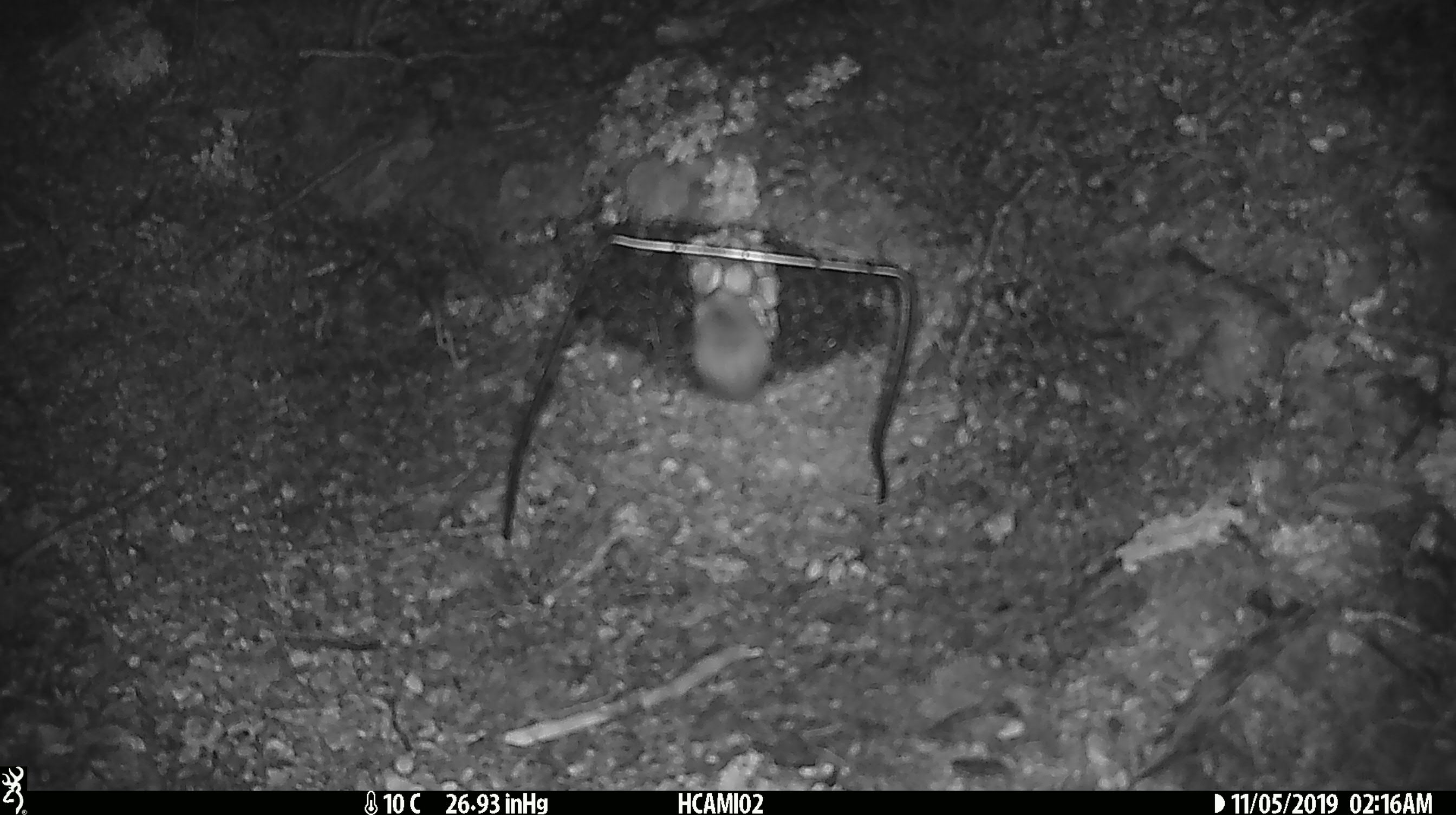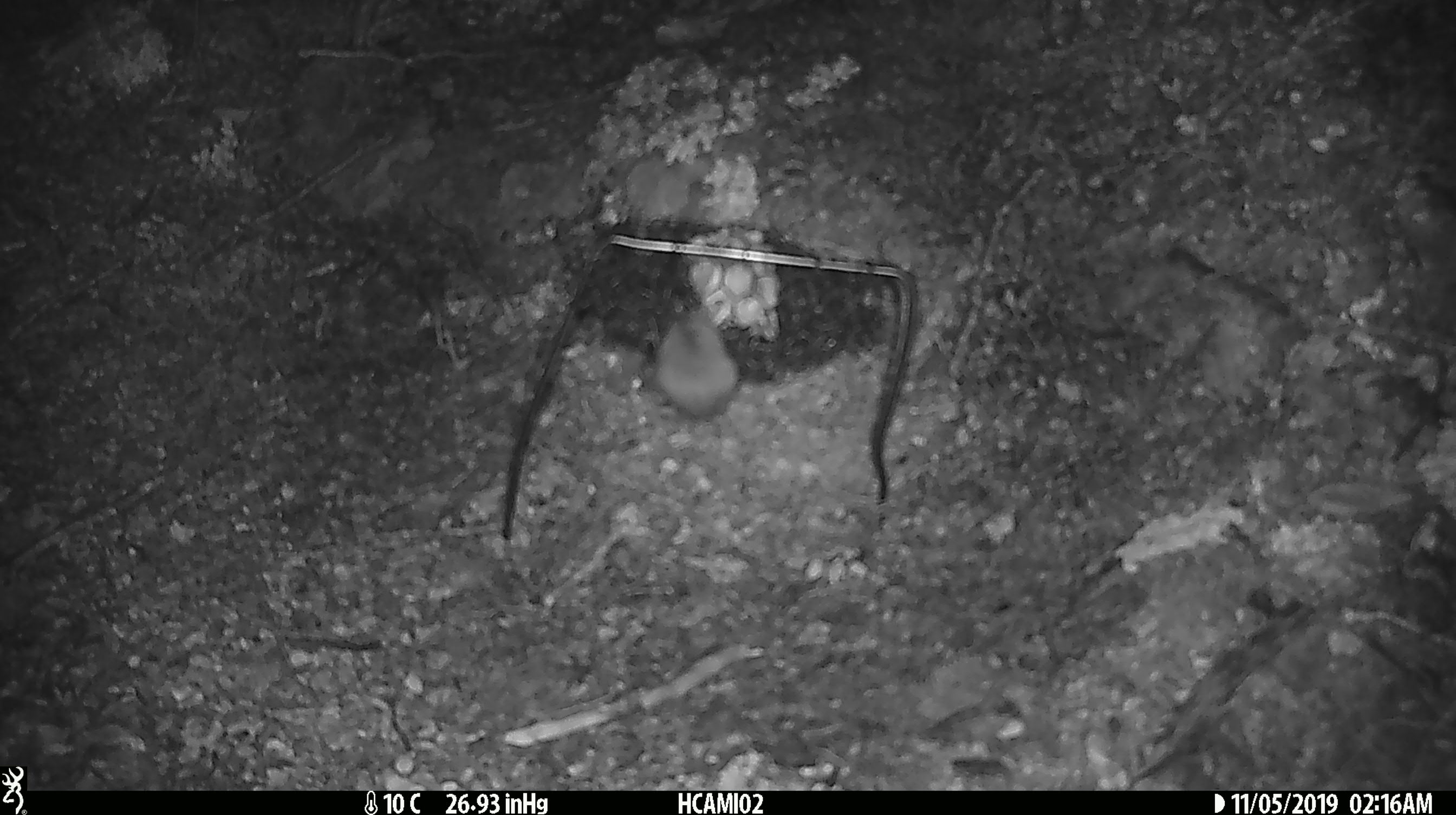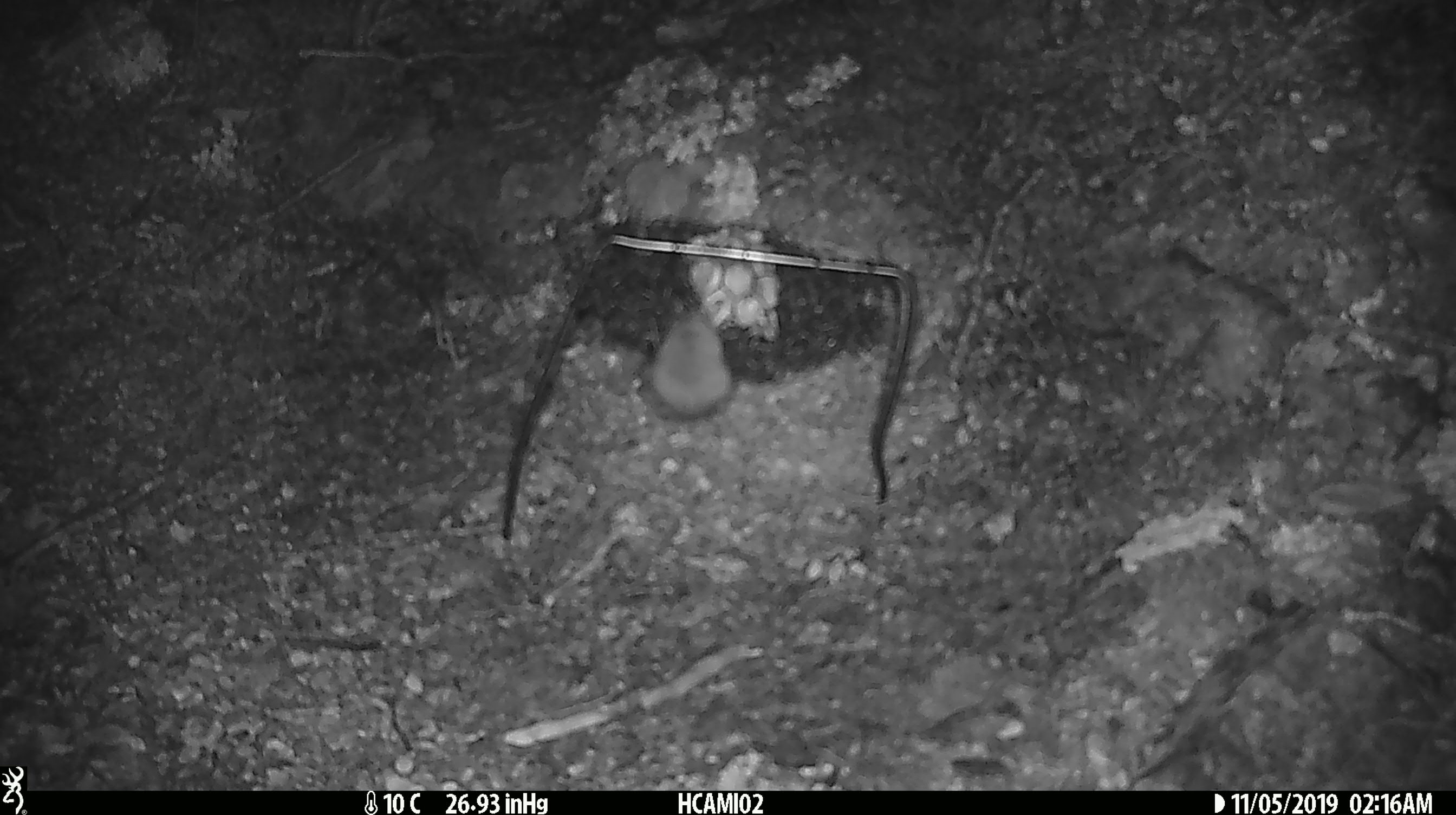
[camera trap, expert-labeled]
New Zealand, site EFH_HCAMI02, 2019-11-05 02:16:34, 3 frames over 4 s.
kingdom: Animalia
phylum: Chordata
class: Mammalia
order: Rodentia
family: Muridae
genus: Mus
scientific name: Mus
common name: mouse